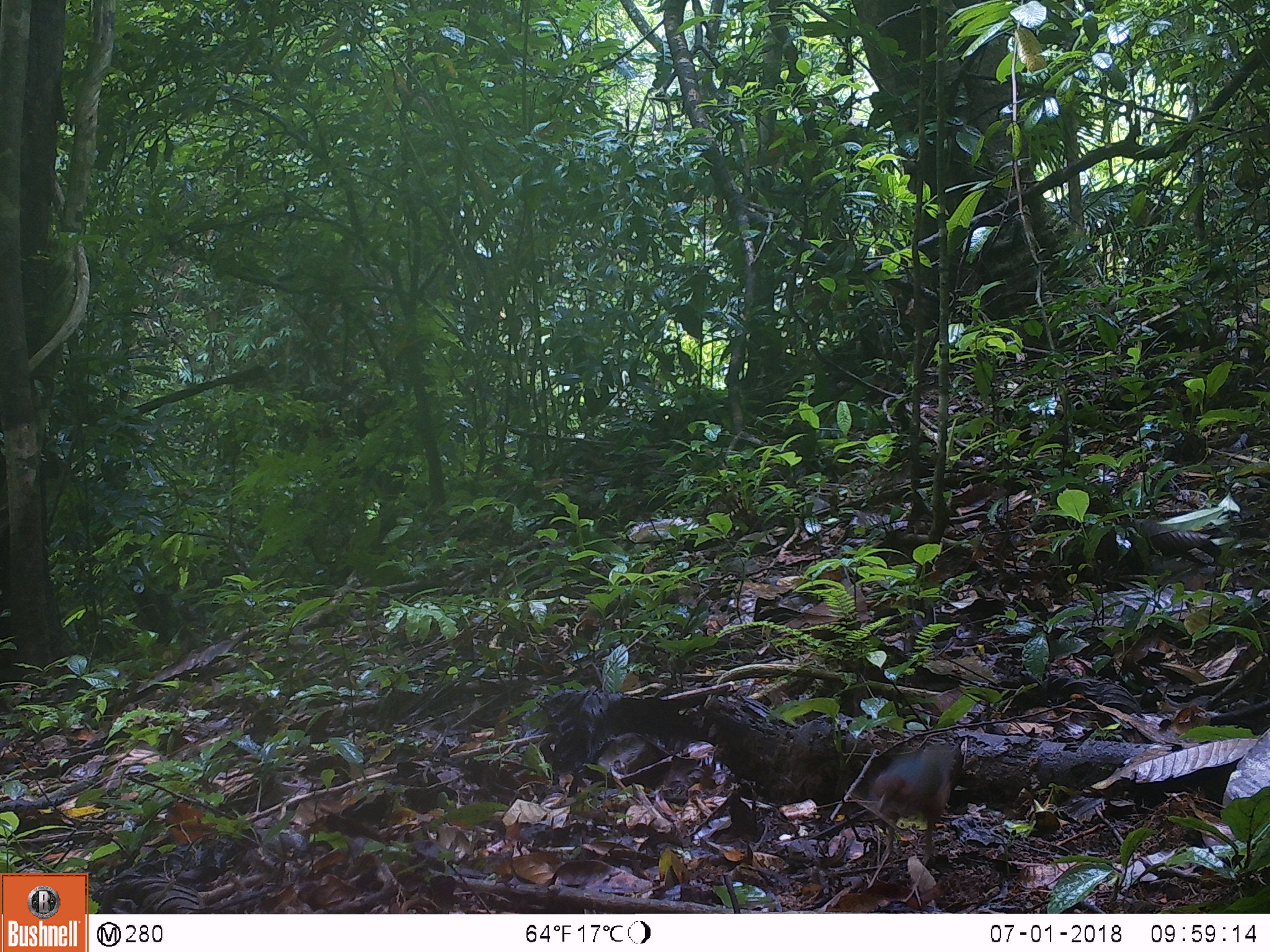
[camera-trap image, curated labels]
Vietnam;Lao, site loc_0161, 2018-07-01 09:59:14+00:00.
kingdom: Animalia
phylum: Chordata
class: Aves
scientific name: Aves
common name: bird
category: unidentified bird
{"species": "unidentified bird (bird) (Aves)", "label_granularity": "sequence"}